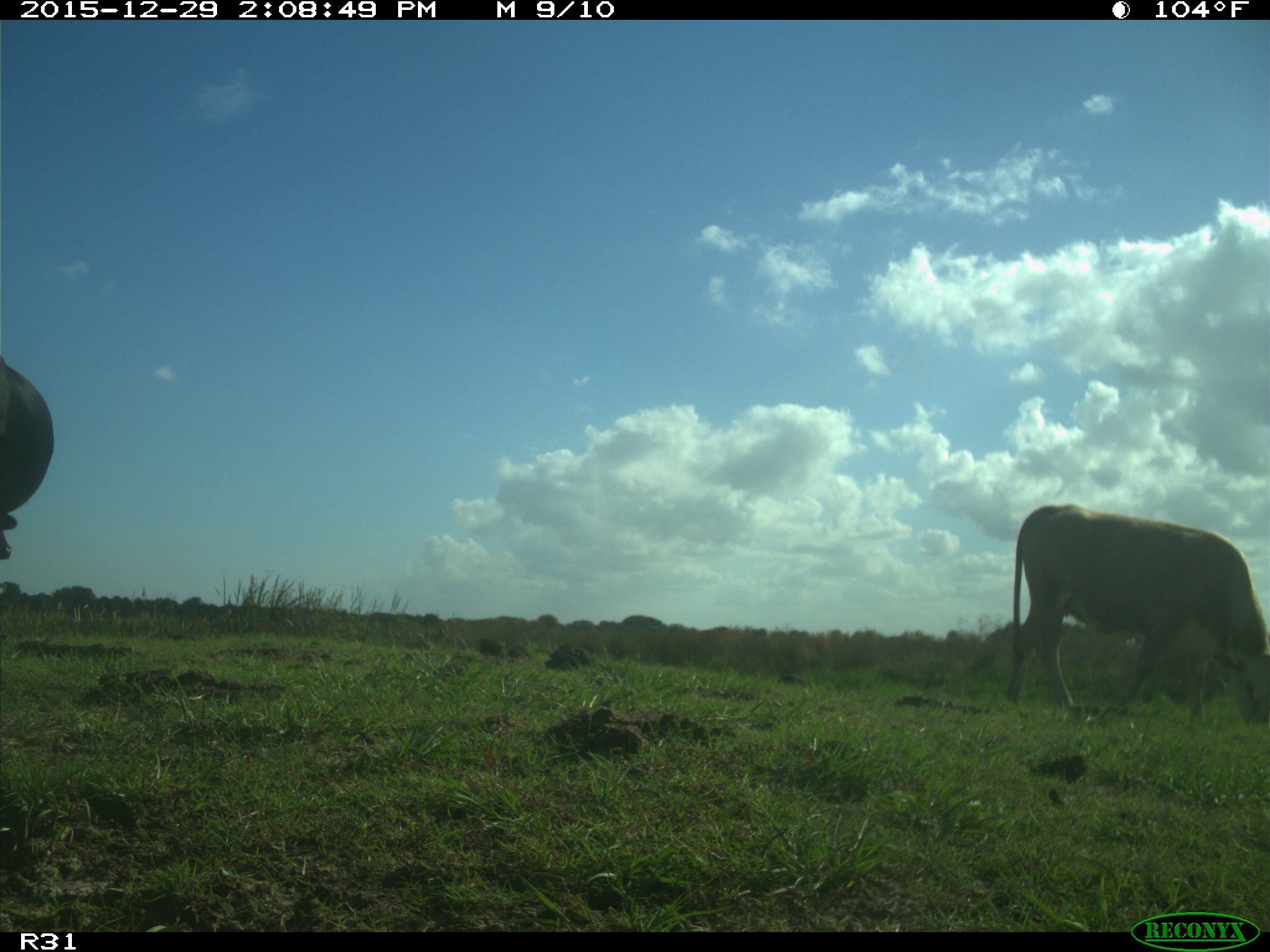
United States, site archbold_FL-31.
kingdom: Animalia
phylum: Chordata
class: Mammalia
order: Artiodactyla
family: Bovidae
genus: Bos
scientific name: Bos taurus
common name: domestic cow